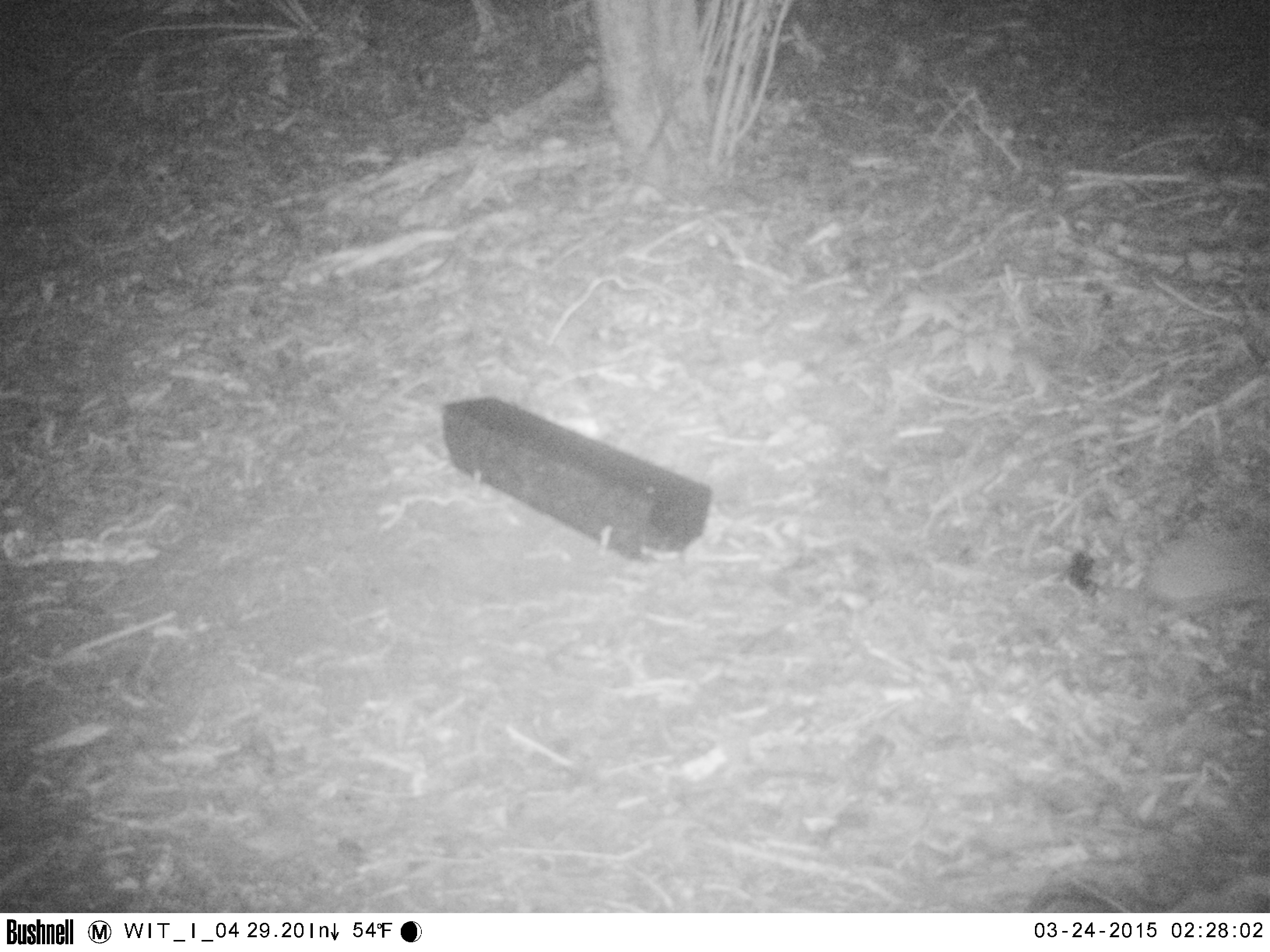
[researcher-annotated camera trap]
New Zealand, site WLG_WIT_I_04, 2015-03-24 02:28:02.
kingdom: Animalia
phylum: Chordata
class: Mammalia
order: Eulipotyphla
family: Erinaceidae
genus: Erinaceus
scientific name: Erinaceus europaeus europaeus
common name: european hedgehog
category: hedgehog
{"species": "hedgehog (european hedgehog) (Erinaceus europaeus europaeus)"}